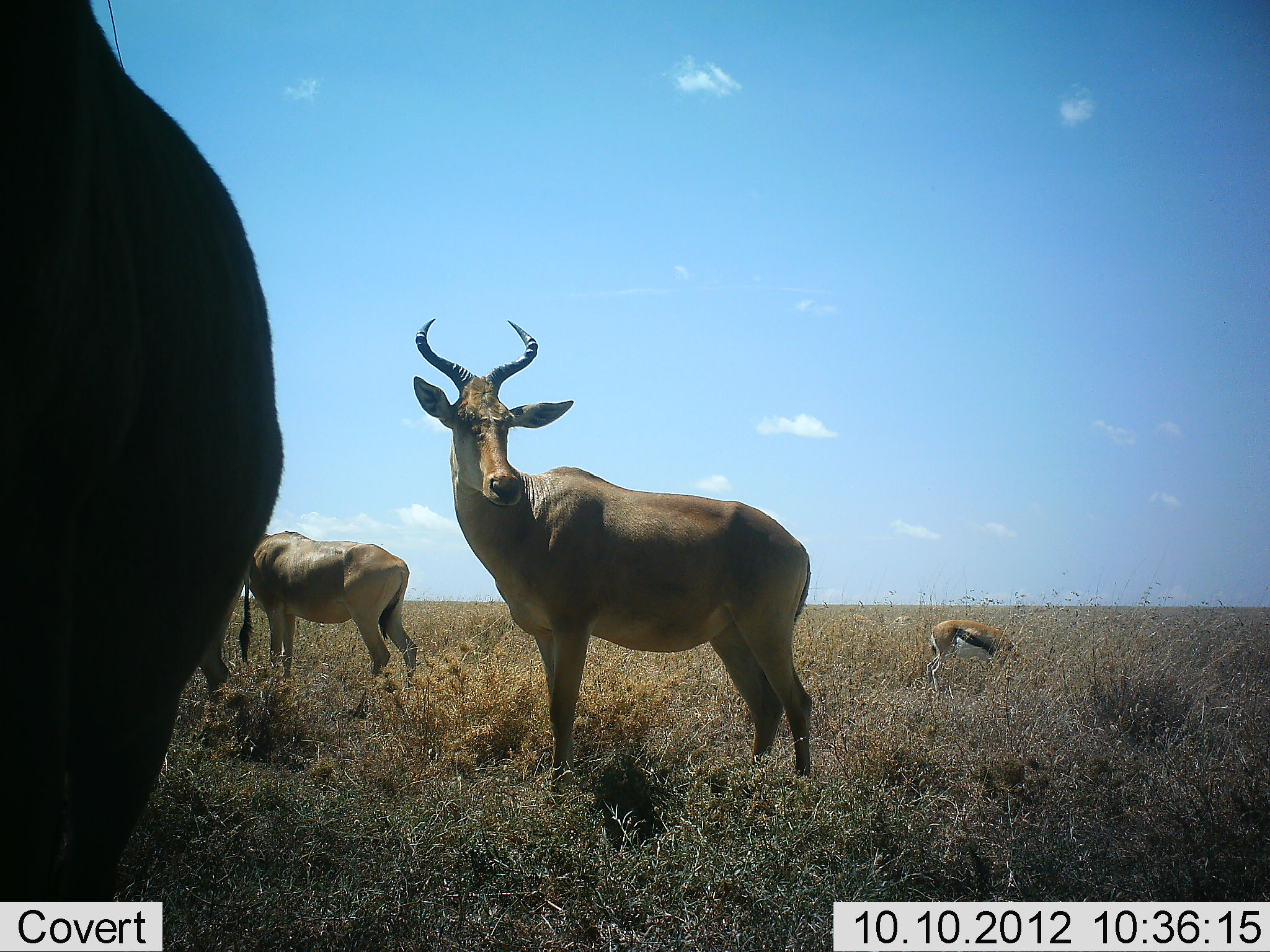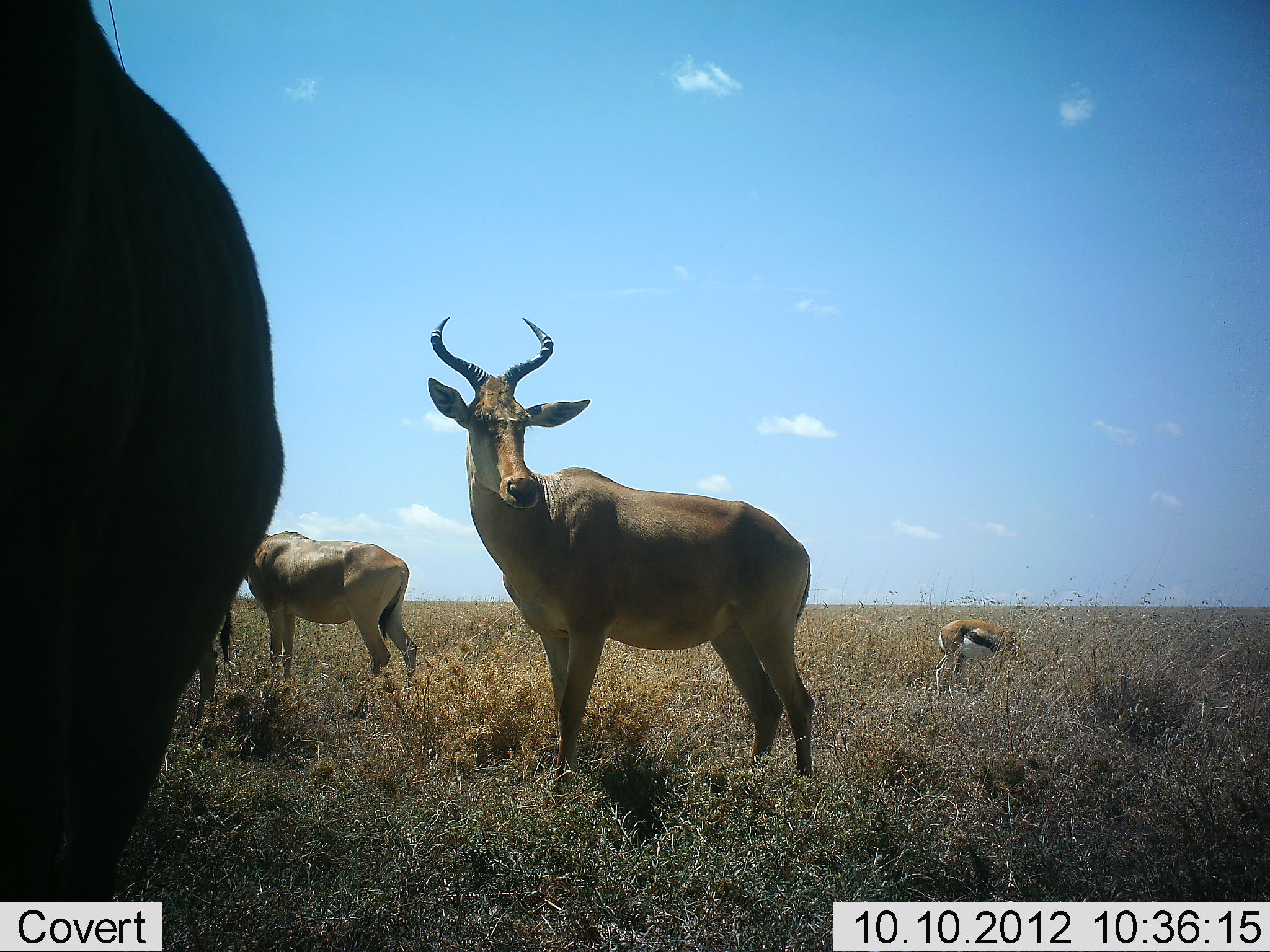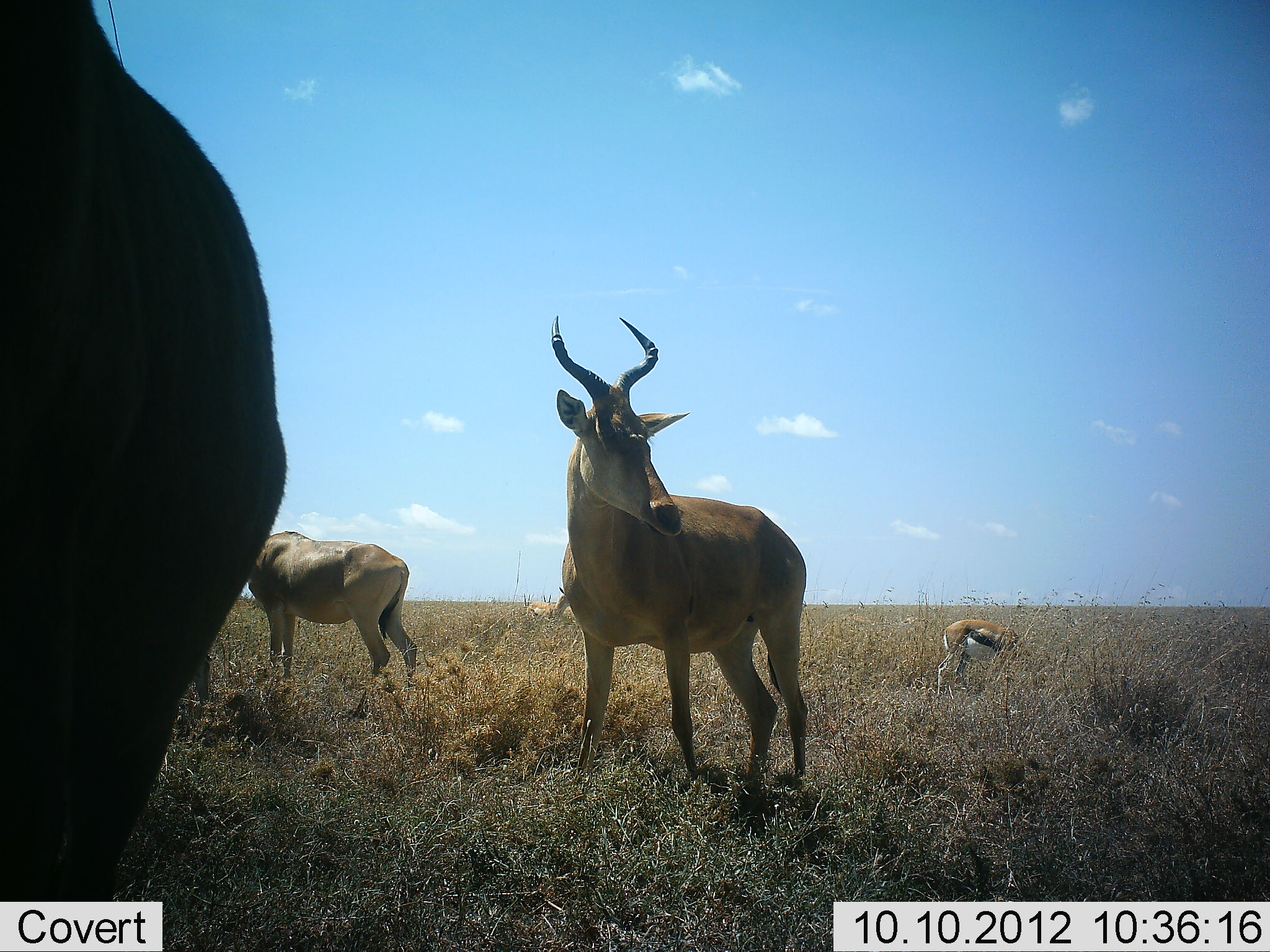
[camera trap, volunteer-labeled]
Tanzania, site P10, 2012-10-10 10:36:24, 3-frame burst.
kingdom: Animalia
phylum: Chordata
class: Mammalia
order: Artiodactyla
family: Bovidae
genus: Eudorcas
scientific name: Eudorcas thomsonii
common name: thomson's gazelle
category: gazellethomsons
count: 1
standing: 40%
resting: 0%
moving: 0%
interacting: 0%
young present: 0%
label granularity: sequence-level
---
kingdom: Animalia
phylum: Chordata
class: Mammalia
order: Artiodactyla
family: Bovidae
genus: Alcelaphus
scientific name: Alcelaphus buselaphus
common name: hartebeest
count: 4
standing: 100%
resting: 10%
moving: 10%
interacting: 0%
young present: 0%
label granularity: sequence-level